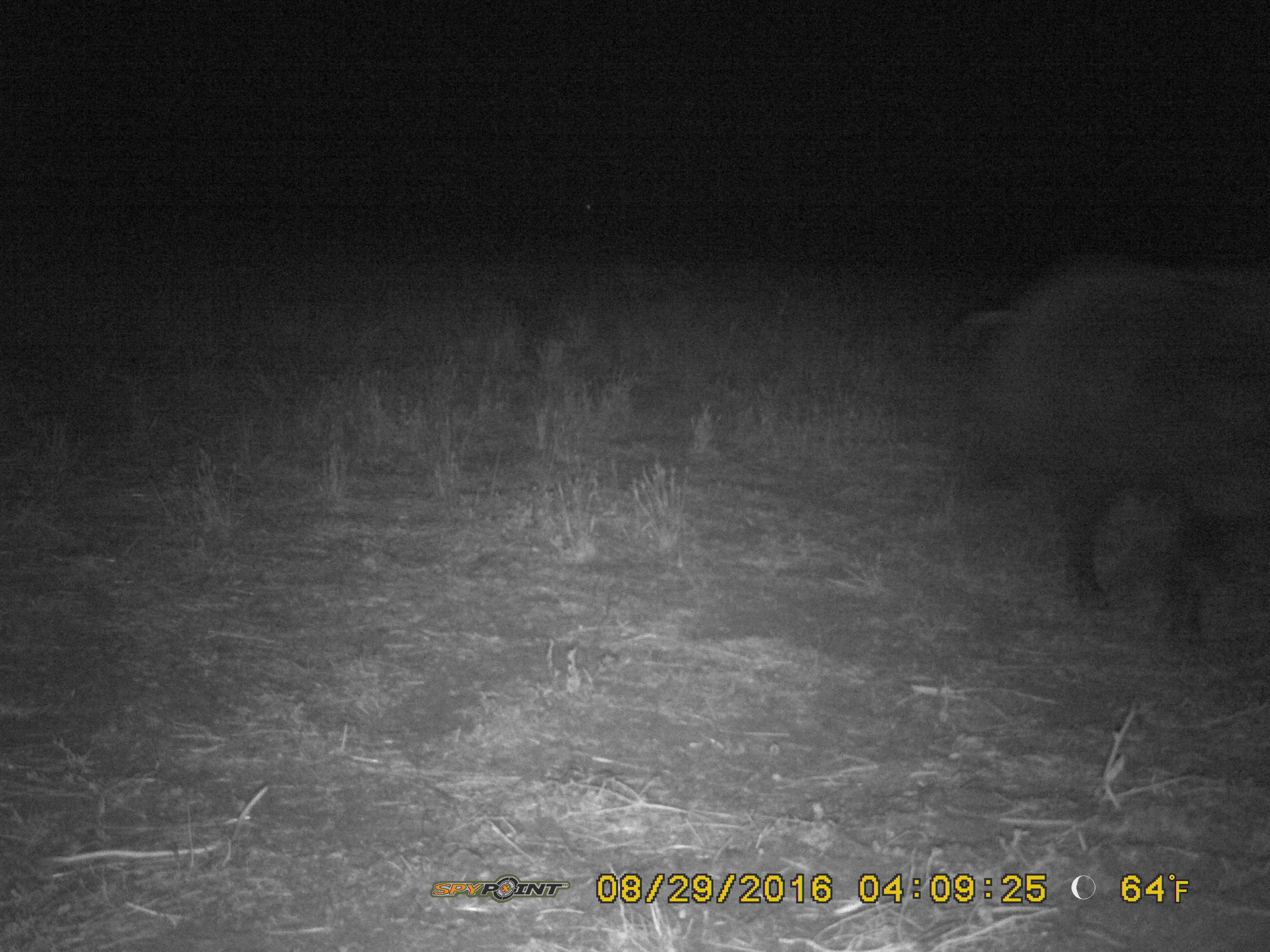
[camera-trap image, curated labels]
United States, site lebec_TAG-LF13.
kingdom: Animalia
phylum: Chordata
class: Mammalia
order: Artiodactyla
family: Suidae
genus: Sus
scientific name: Sus scrofa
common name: wild boar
Sus scrofa (wild boar).